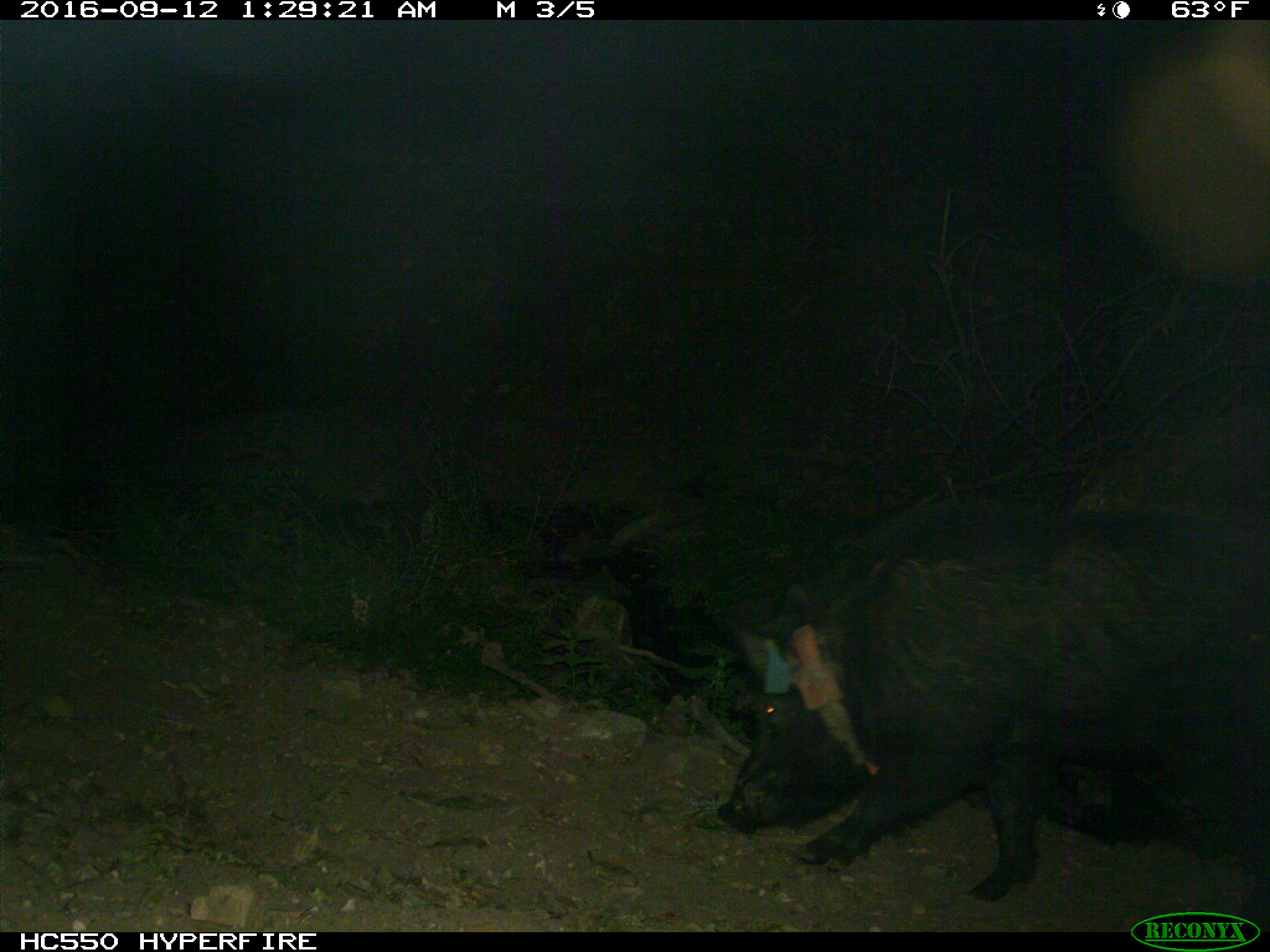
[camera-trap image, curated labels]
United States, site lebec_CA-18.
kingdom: Animalia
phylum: Chordata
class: Mammalia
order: Artiodactyla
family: Suidae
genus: Sus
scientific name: Sus scrofa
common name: wild boar